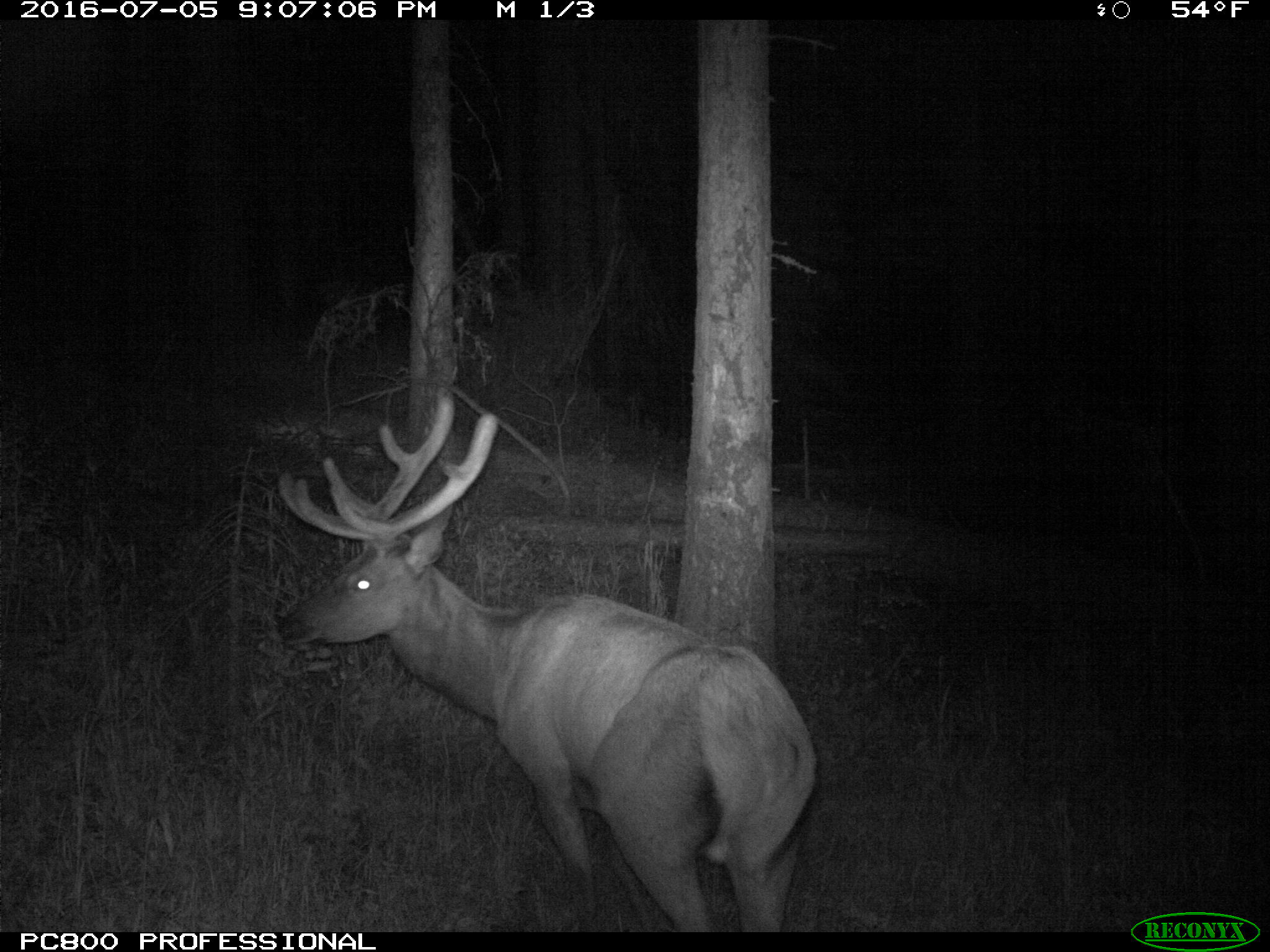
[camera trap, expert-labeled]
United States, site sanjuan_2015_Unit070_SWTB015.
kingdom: Animalia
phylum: Chordata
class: Mammalia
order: Artiodactyla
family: Cervidae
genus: Cervus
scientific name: Cervus elaphus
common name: red deer